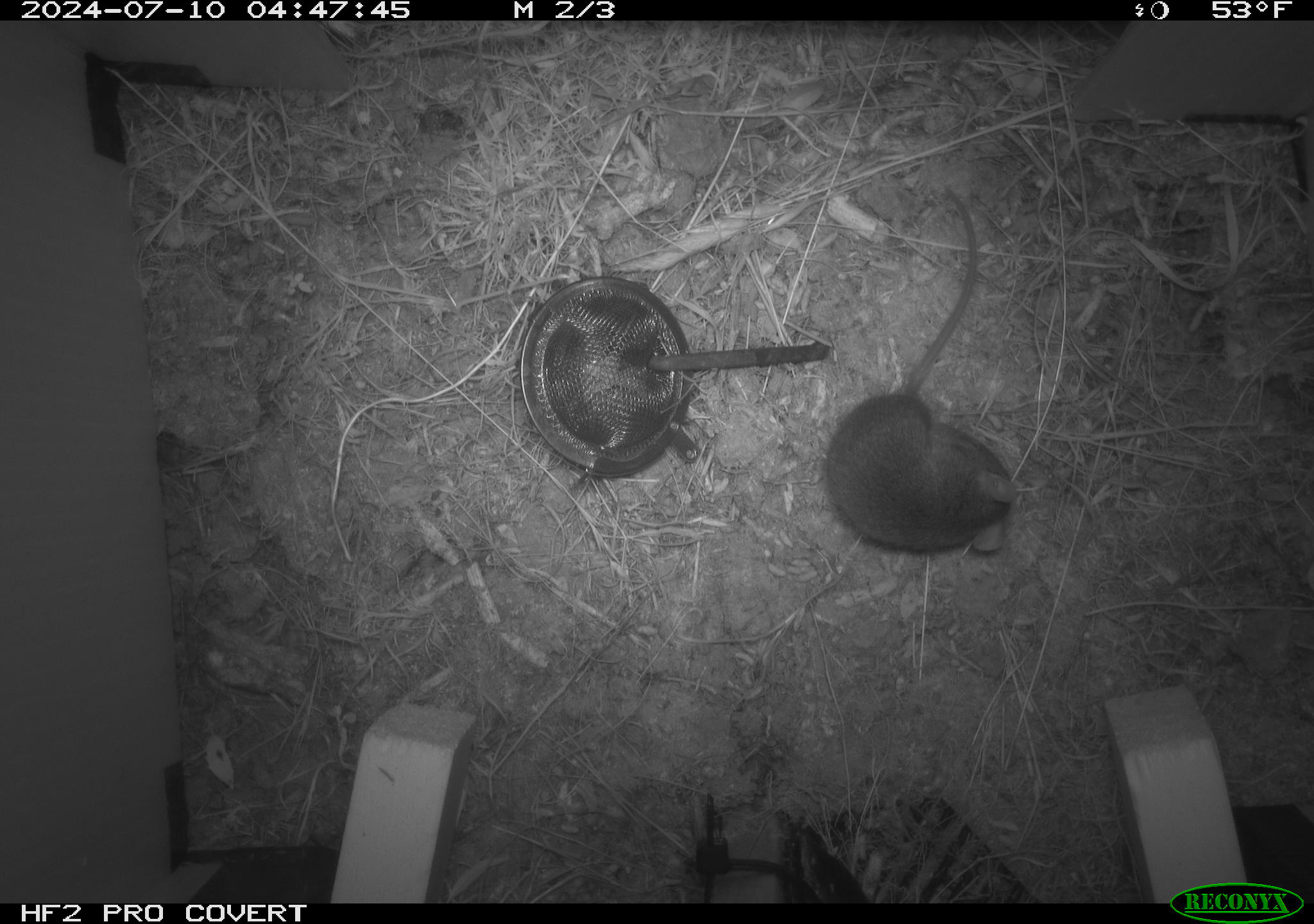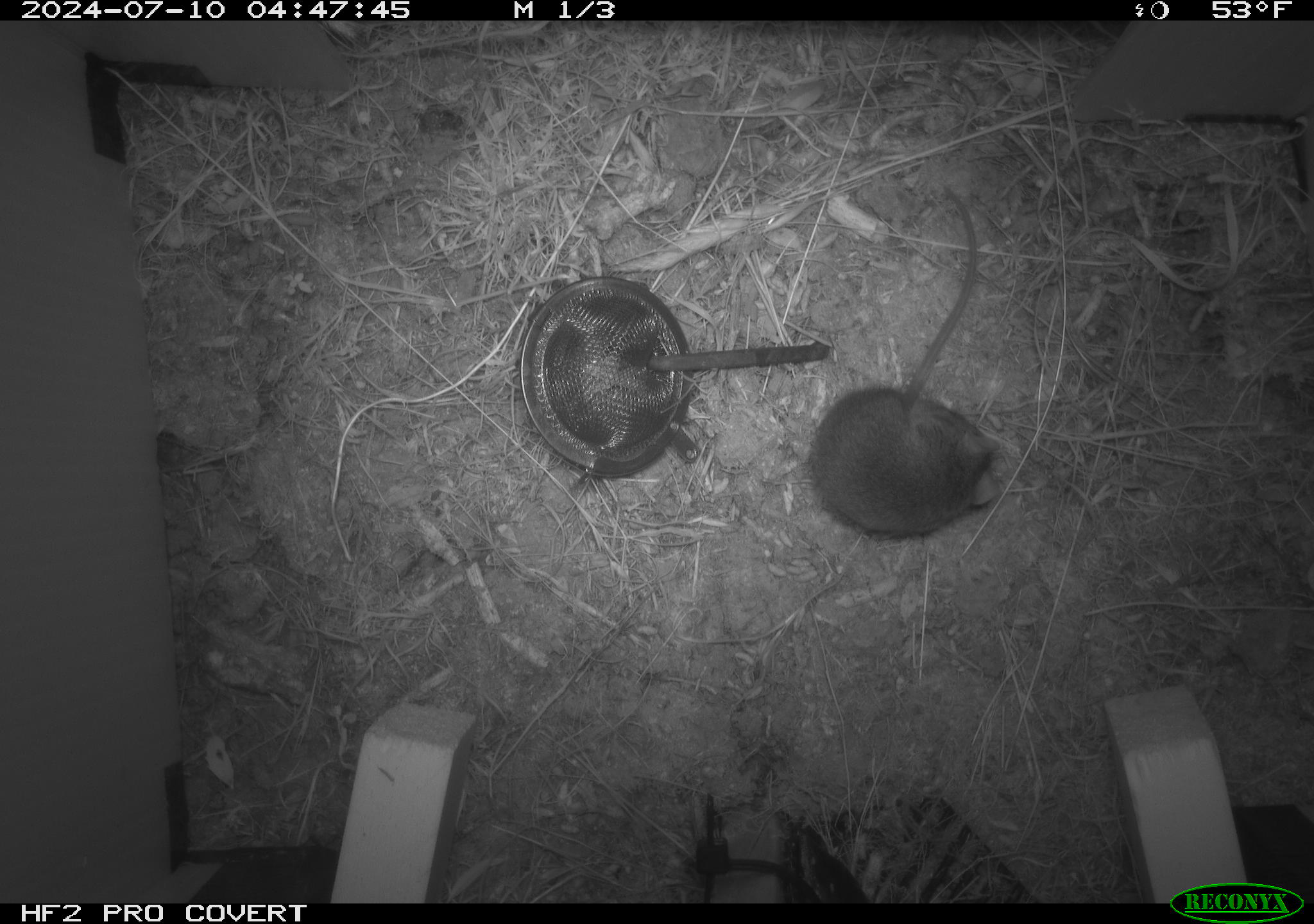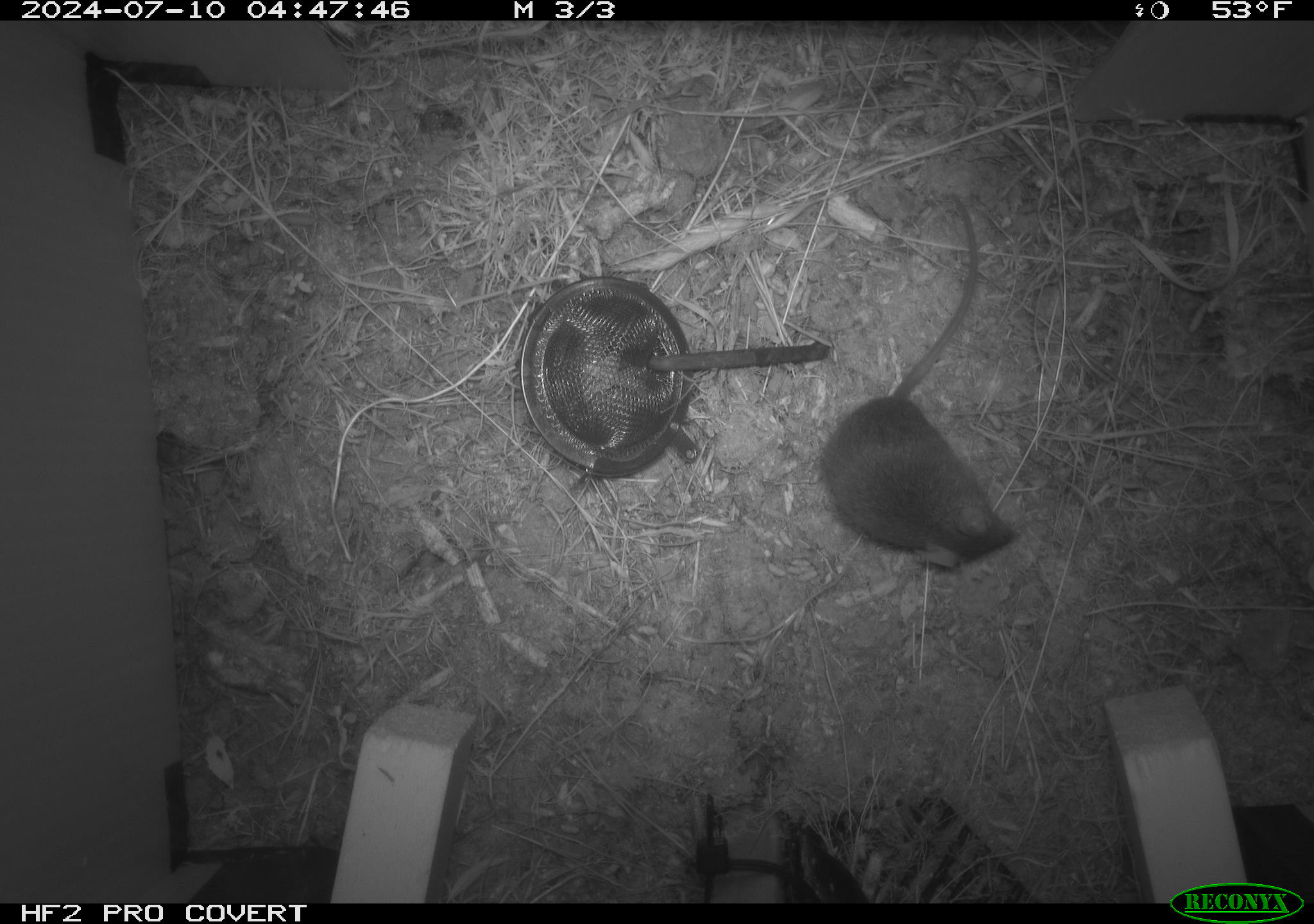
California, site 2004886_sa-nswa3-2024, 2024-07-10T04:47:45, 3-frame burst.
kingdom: Animalia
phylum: Chordata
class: Mammalia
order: Rodentia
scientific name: Rodentia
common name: rodent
Rodent (Rodentia).